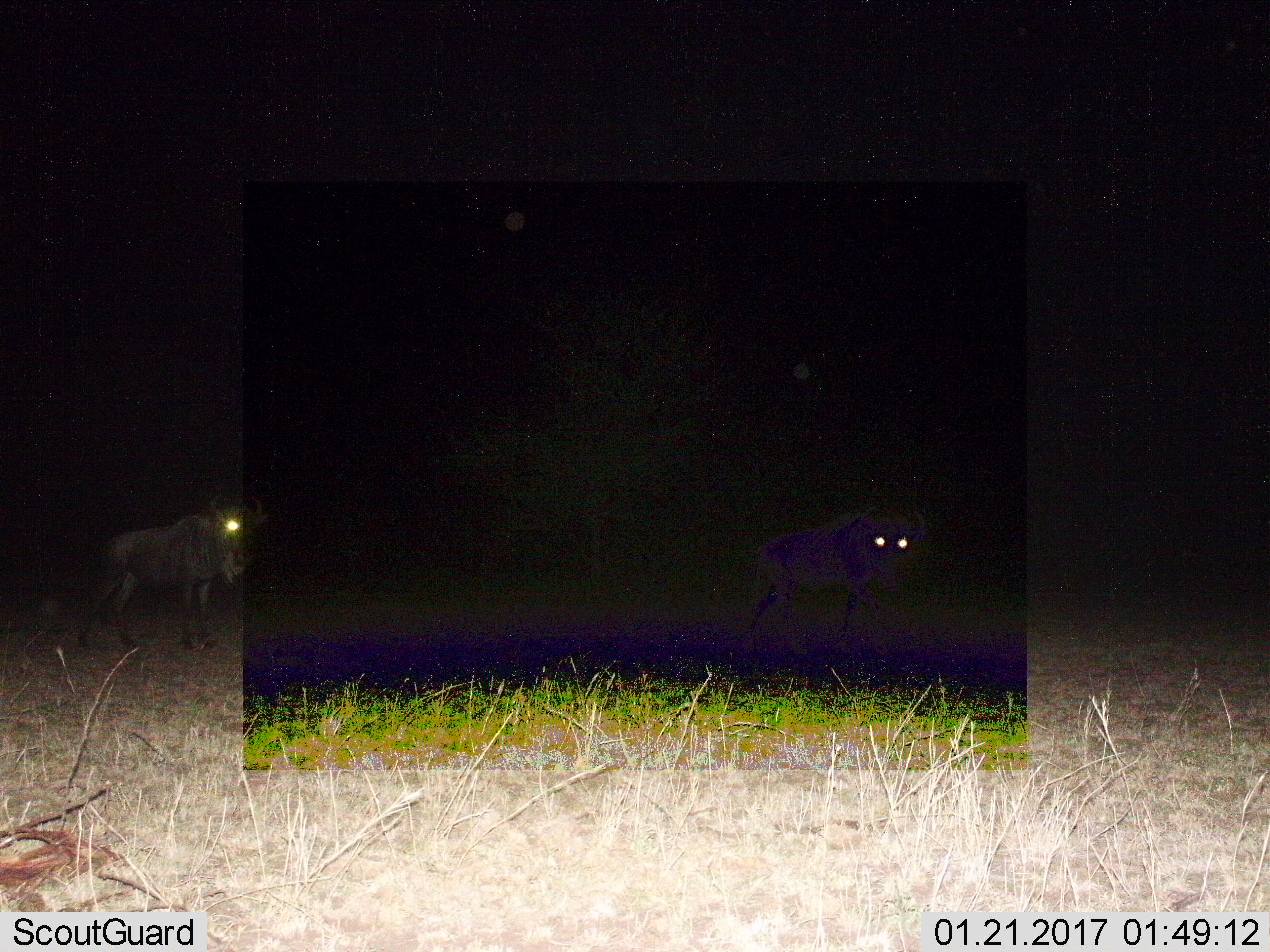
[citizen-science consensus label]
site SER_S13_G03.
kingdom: Animalia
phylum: Chordata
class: Mammalia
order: Artiodactyla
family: Bovidae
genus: Connochaetes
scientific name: Connochaetes taurinus taurinus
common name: blue wildebeest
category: wildebeestblue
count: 2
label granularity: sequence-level